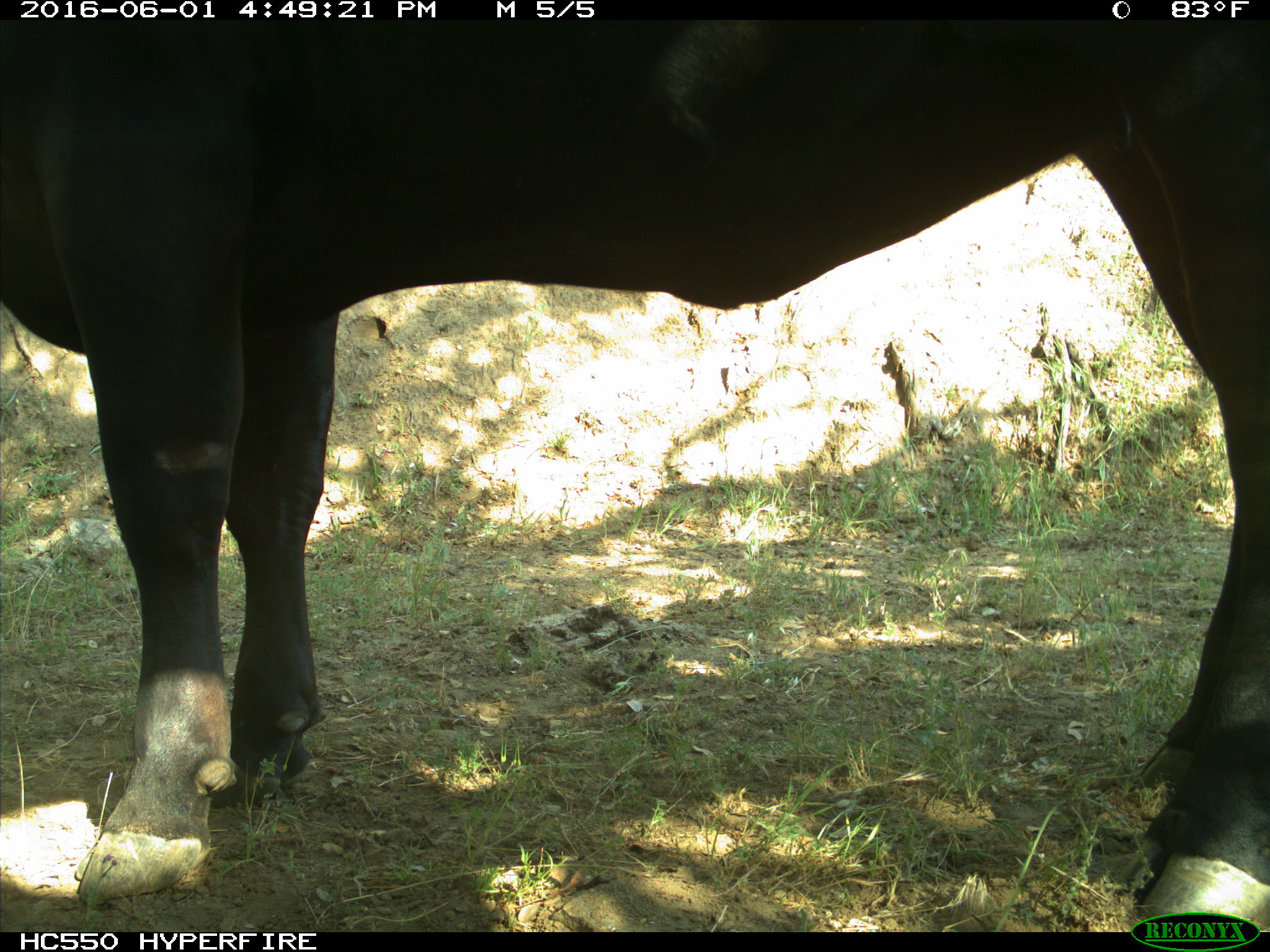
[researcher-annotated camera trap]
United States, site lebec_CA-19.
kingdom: Animalia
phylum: Chordata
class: Mammalia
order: Artiodactyla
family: Bovidae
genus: Bos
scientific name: Bos taurus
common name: domestic cow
Bos taurus (domestic cow).